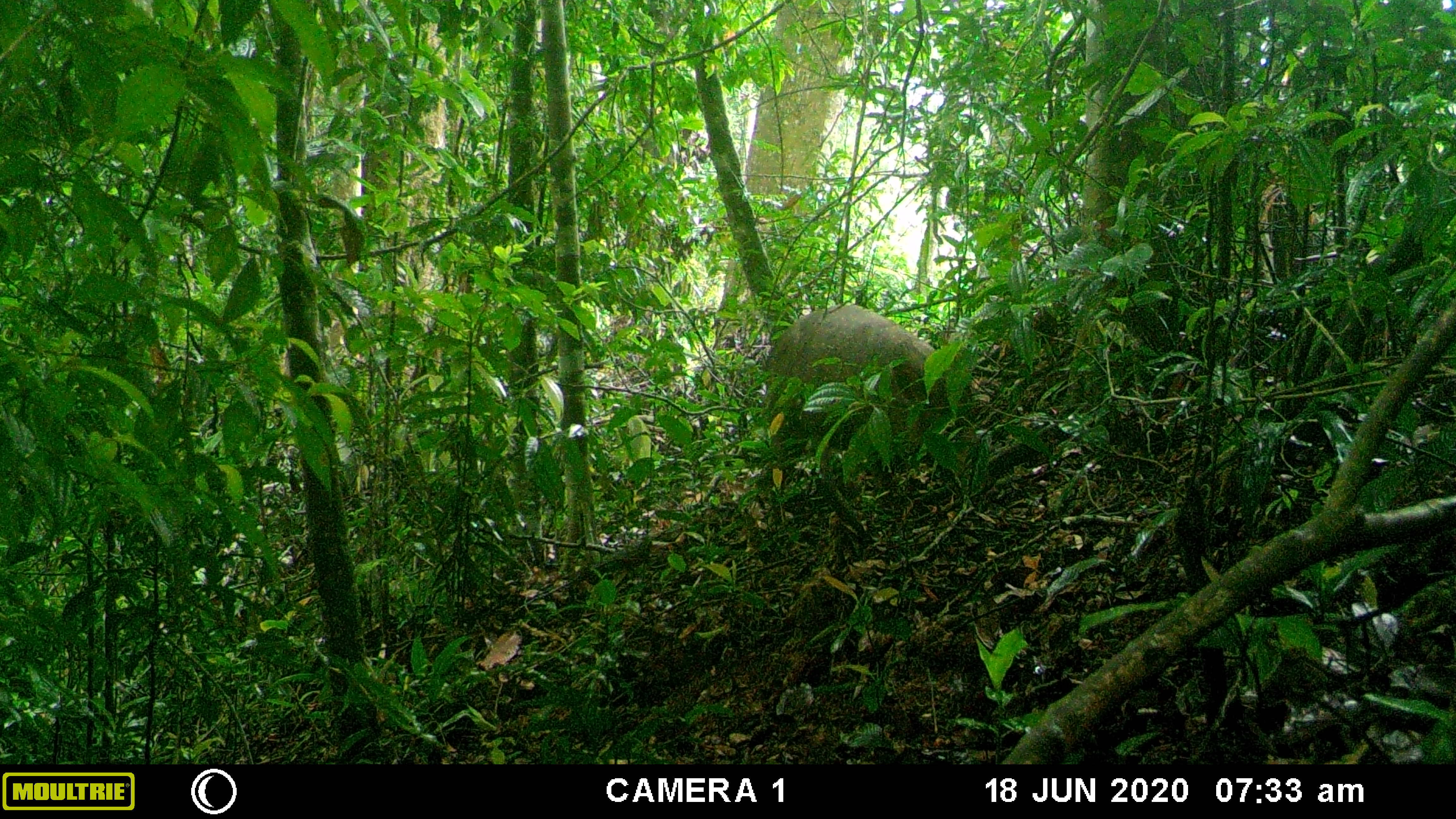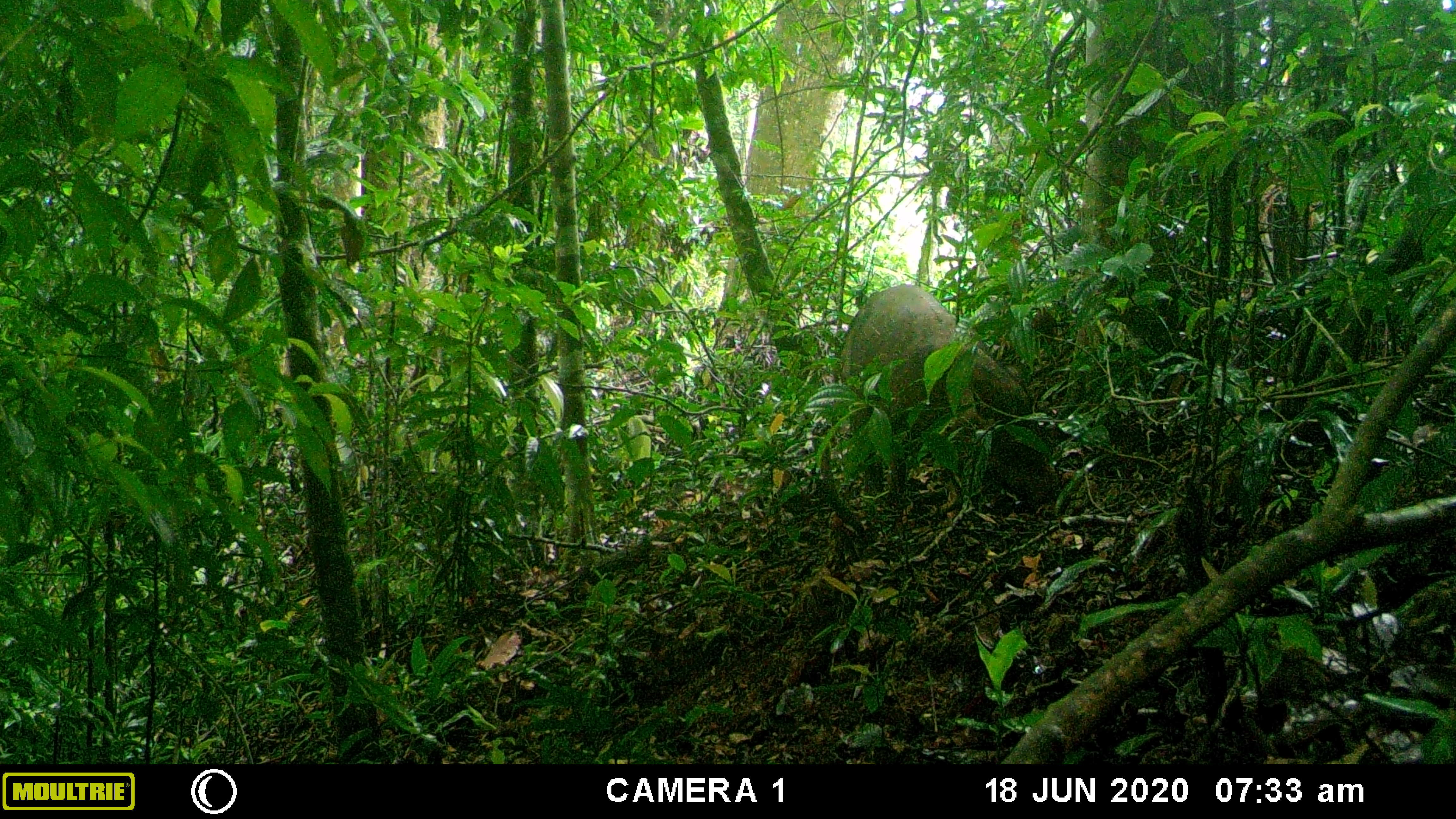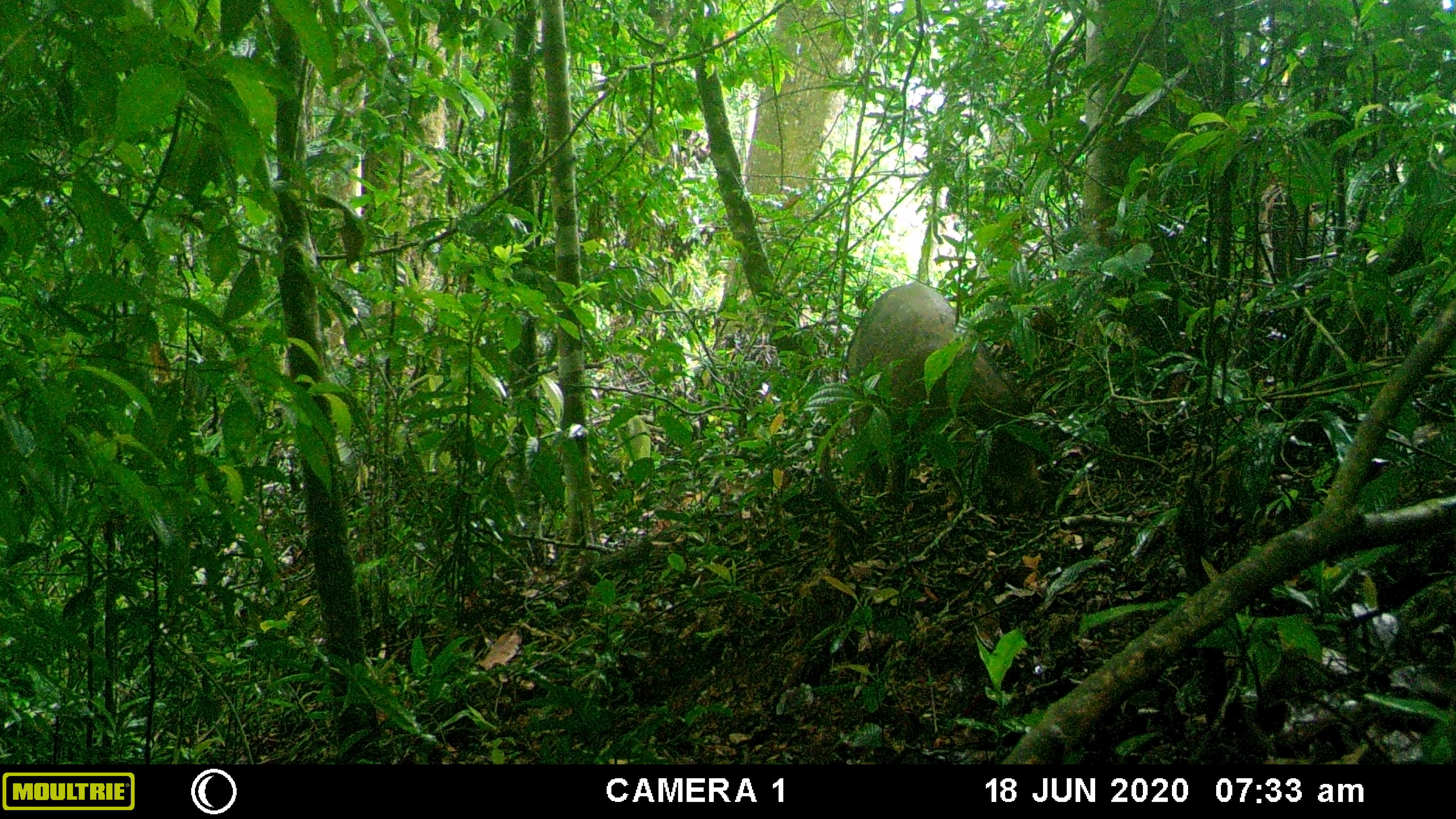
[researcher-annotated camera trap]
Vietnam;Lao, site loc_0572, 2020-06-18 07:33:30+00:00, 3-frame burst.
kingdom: Animalia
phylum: Chordata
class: Mammalia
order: Artiodactyla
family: Suidae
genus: Sus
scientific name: Sus scrofa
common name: eurasian wild pig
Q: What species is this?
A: Eurasian wild pig (Sus scrofa).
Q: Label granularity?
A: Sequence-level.